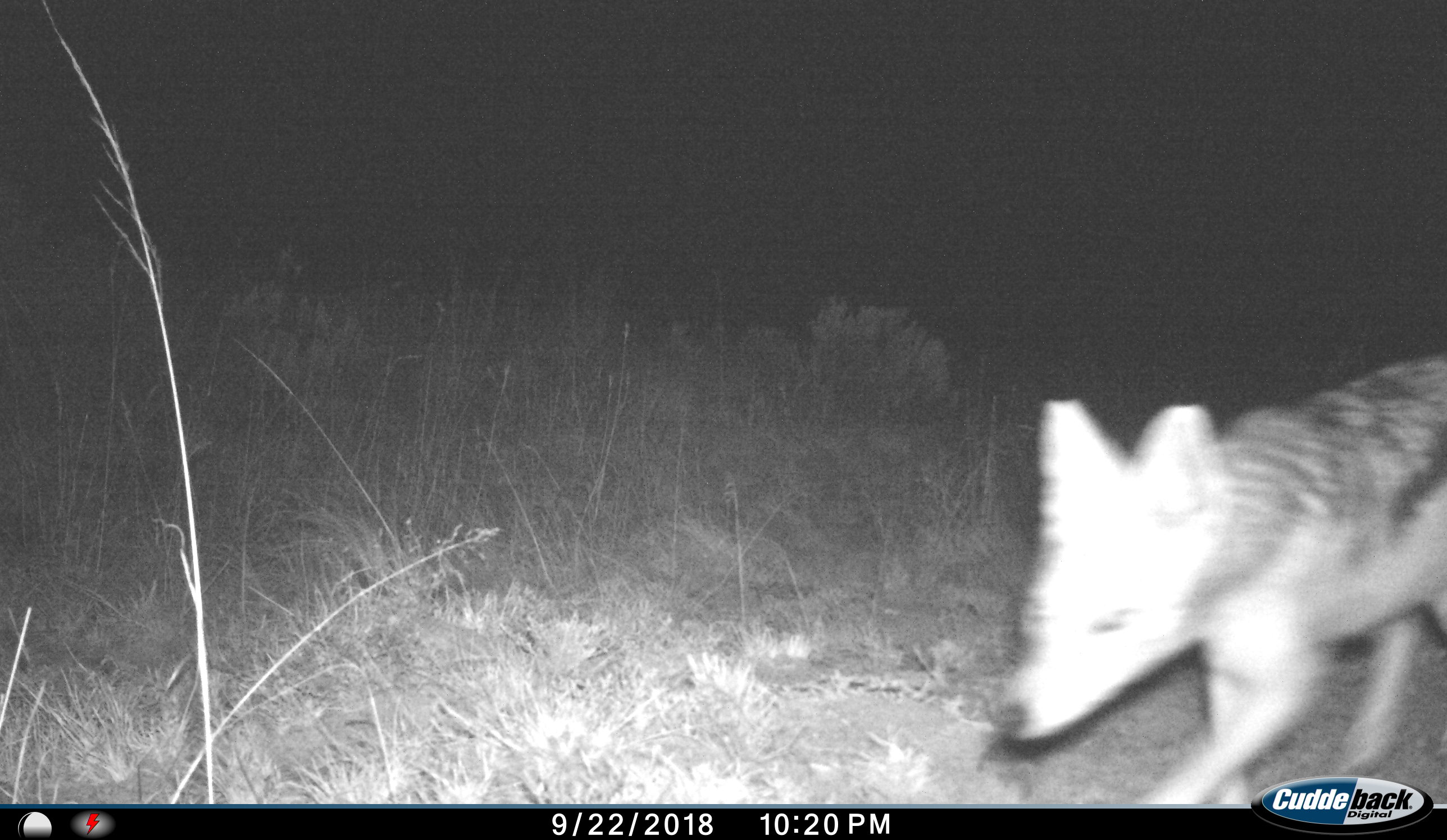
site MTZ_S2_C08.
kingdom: Animalia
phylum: Chordata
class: Mammalia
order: Carnivora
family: Canidae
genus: Lupulella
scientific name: Lupulella mesomelas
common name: black-backed jackal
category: jackalblackbacked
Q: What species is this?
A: Jackalblackbacked (black-backed jackal) (Lupulella mesomelas).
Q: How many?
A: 1.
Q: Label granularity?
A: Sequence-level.